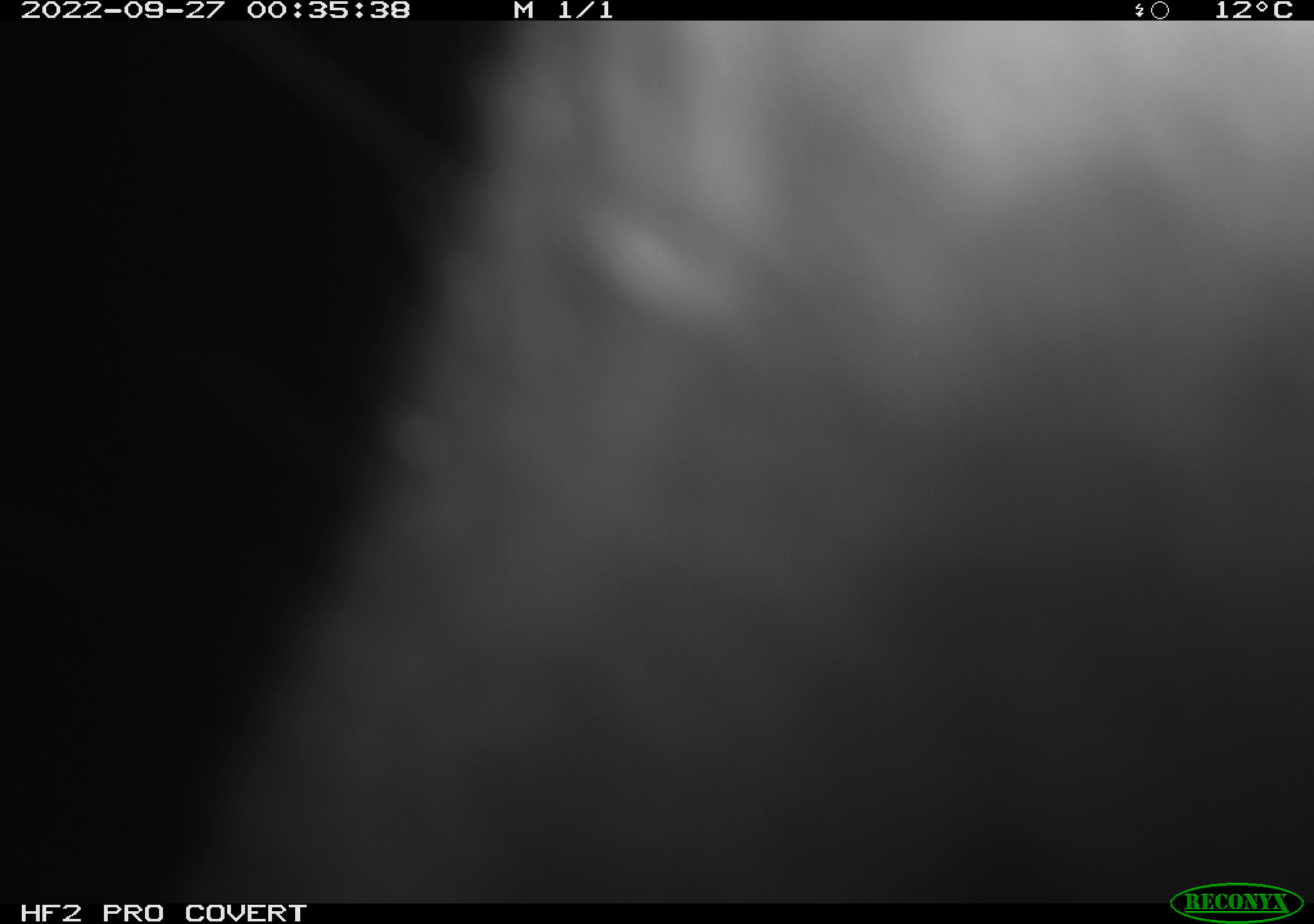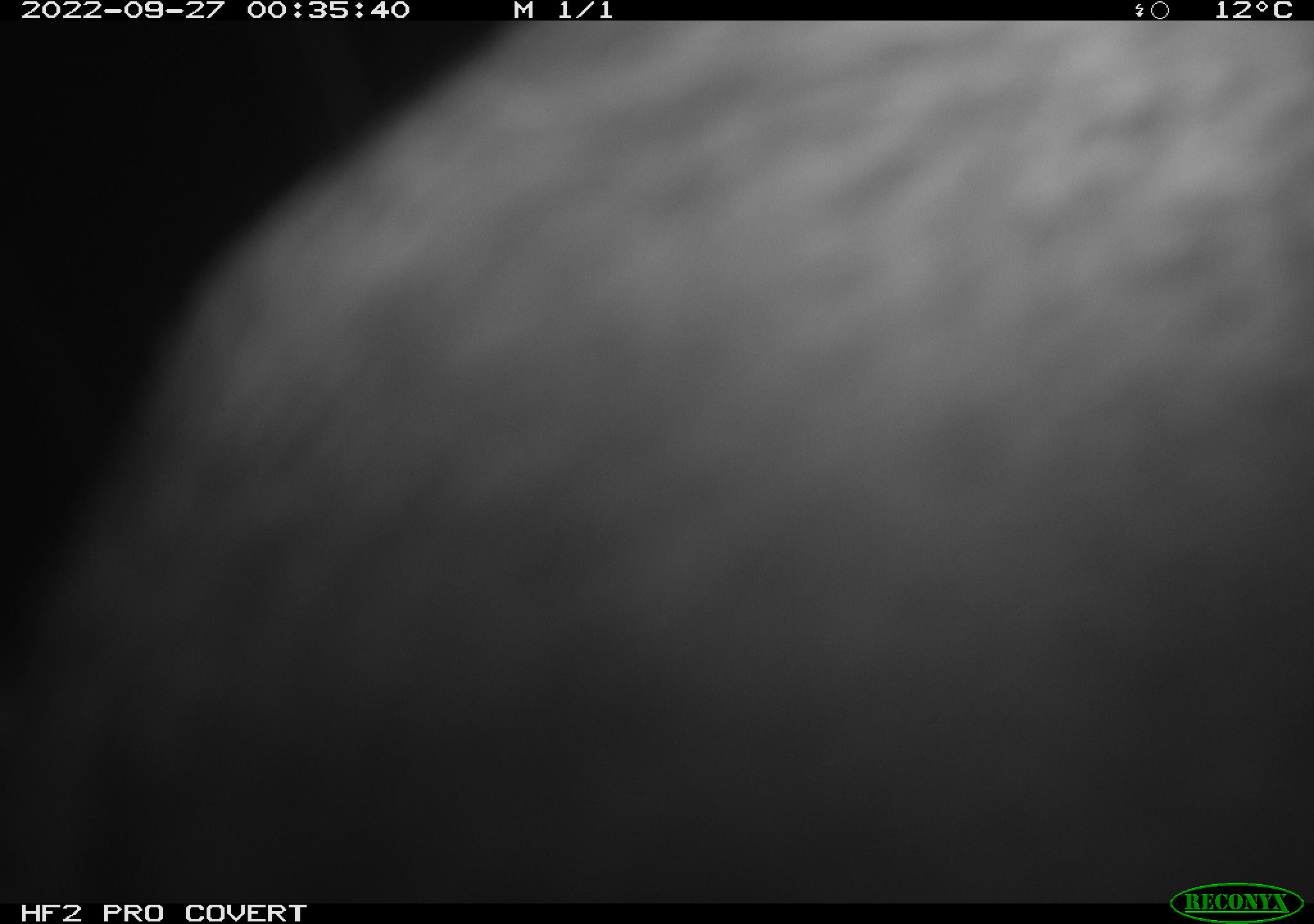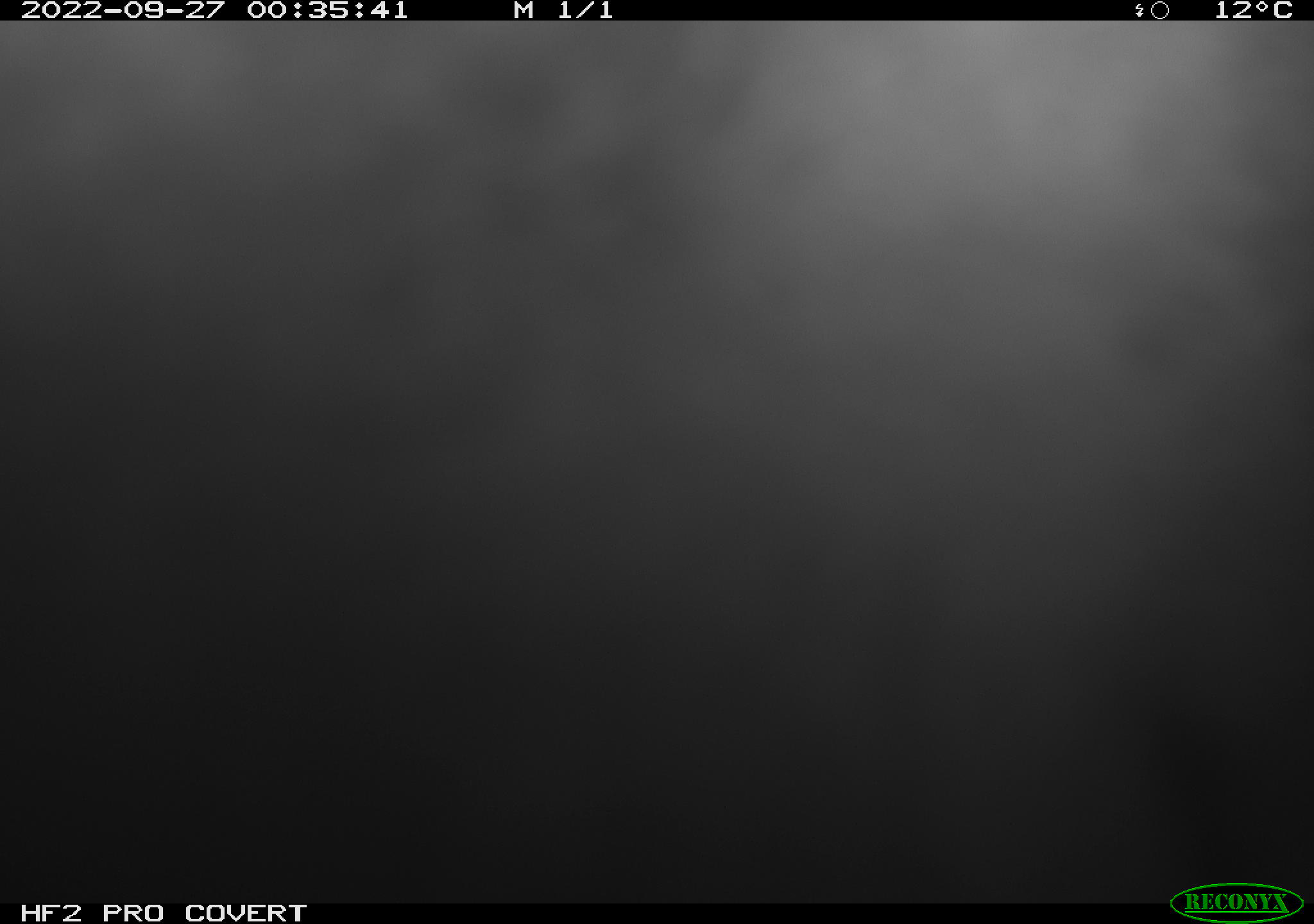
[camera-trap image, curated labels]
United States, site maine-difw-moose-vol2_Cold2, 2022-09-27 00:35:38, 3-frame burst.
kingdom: Animalia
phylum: Chordata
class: Mammalia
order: Artiodactyla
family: Cervidae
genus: Alces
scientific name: Alces alces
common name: moose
Moose (Alces alces).